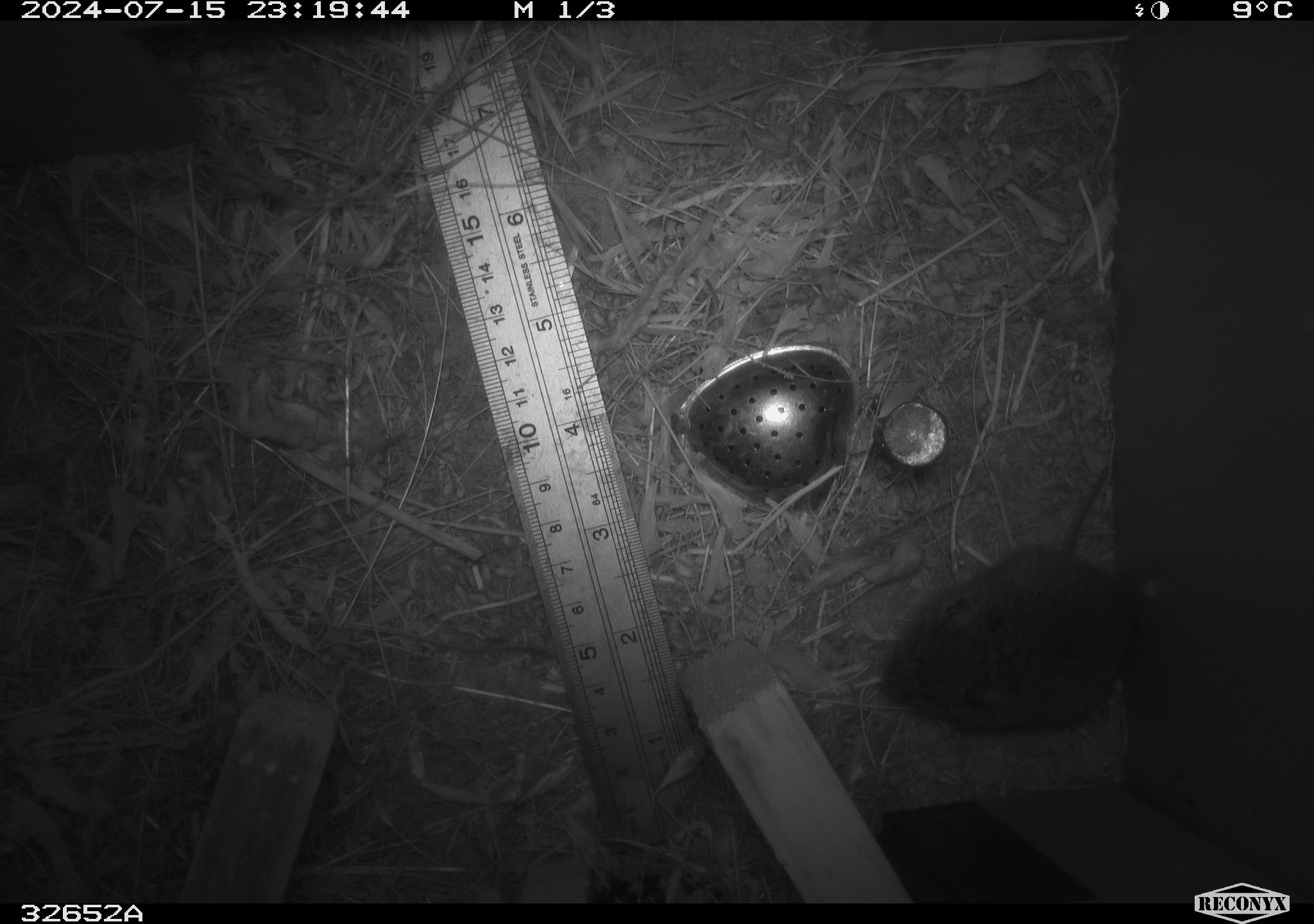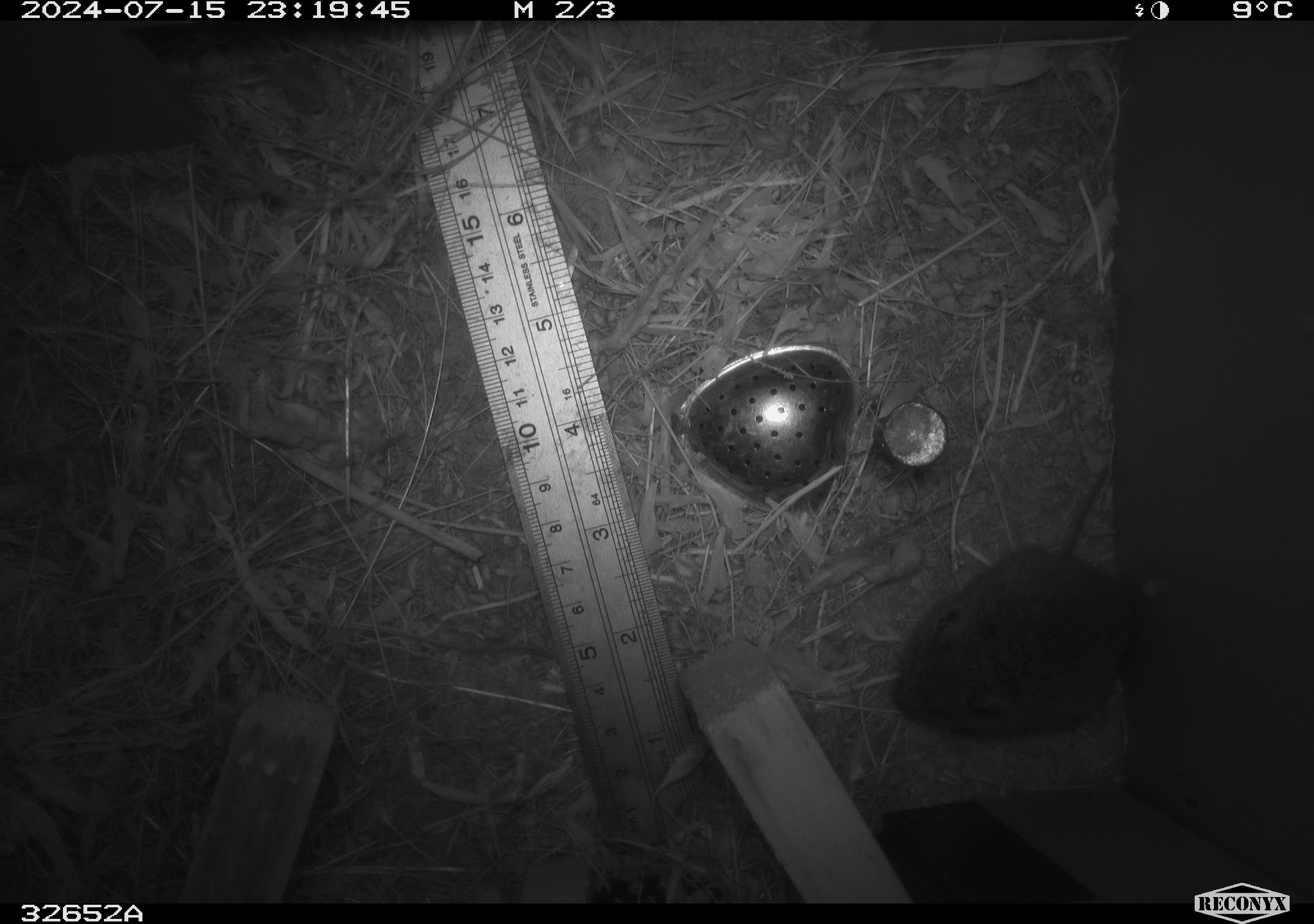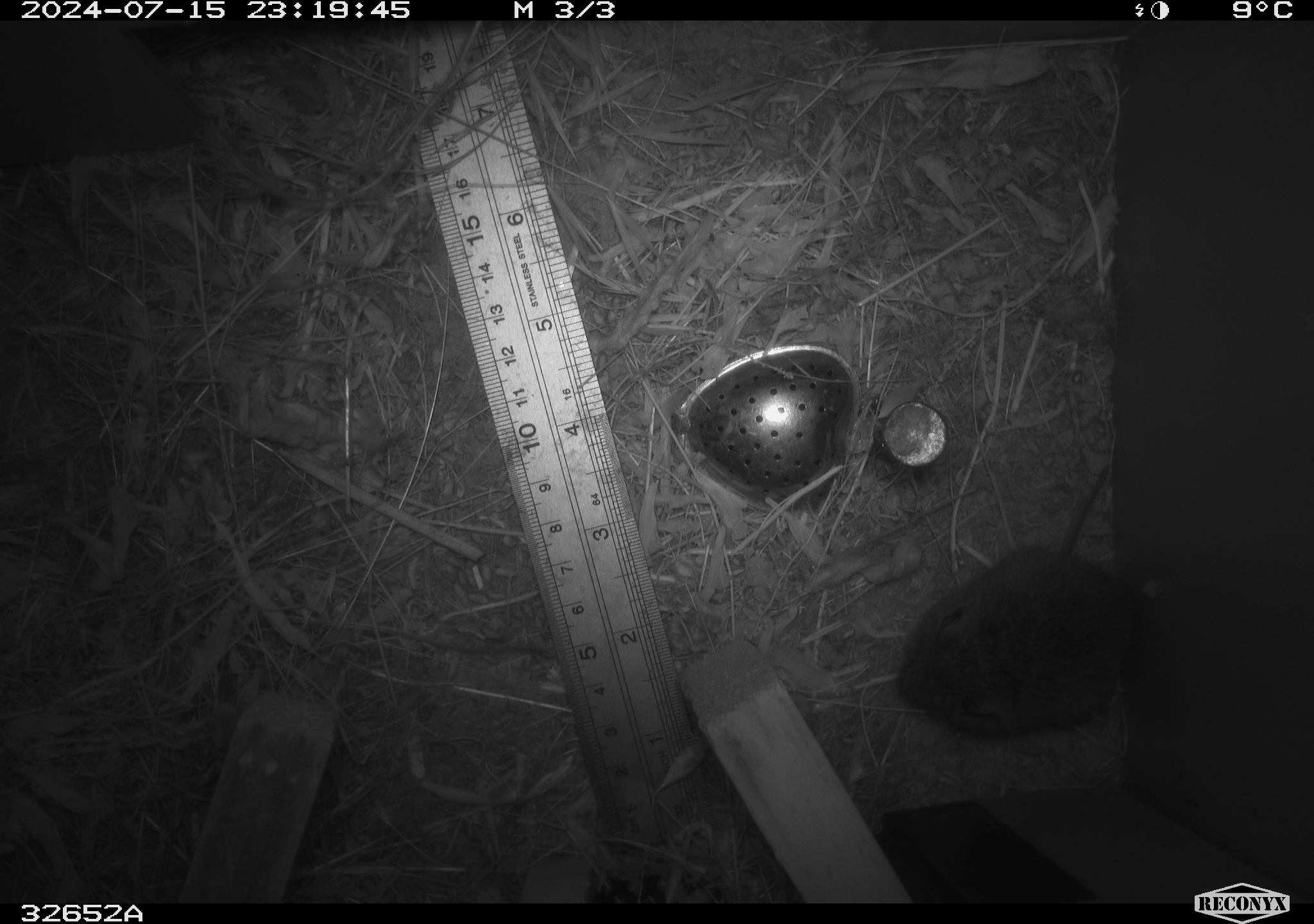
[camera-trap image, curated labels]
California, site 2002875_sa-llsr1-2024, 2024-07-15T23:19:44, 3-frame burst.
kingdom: Animalia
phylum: Chordata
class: Mammalia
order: Rodentia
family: Cricetidae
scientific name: Arvicolinae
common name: voles, lemmings, and muskrats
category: arvicolinae subfamily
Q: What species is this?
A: Arvicolinae subfamily (voles, lemmings, and muskrats) (Arvicolinae).